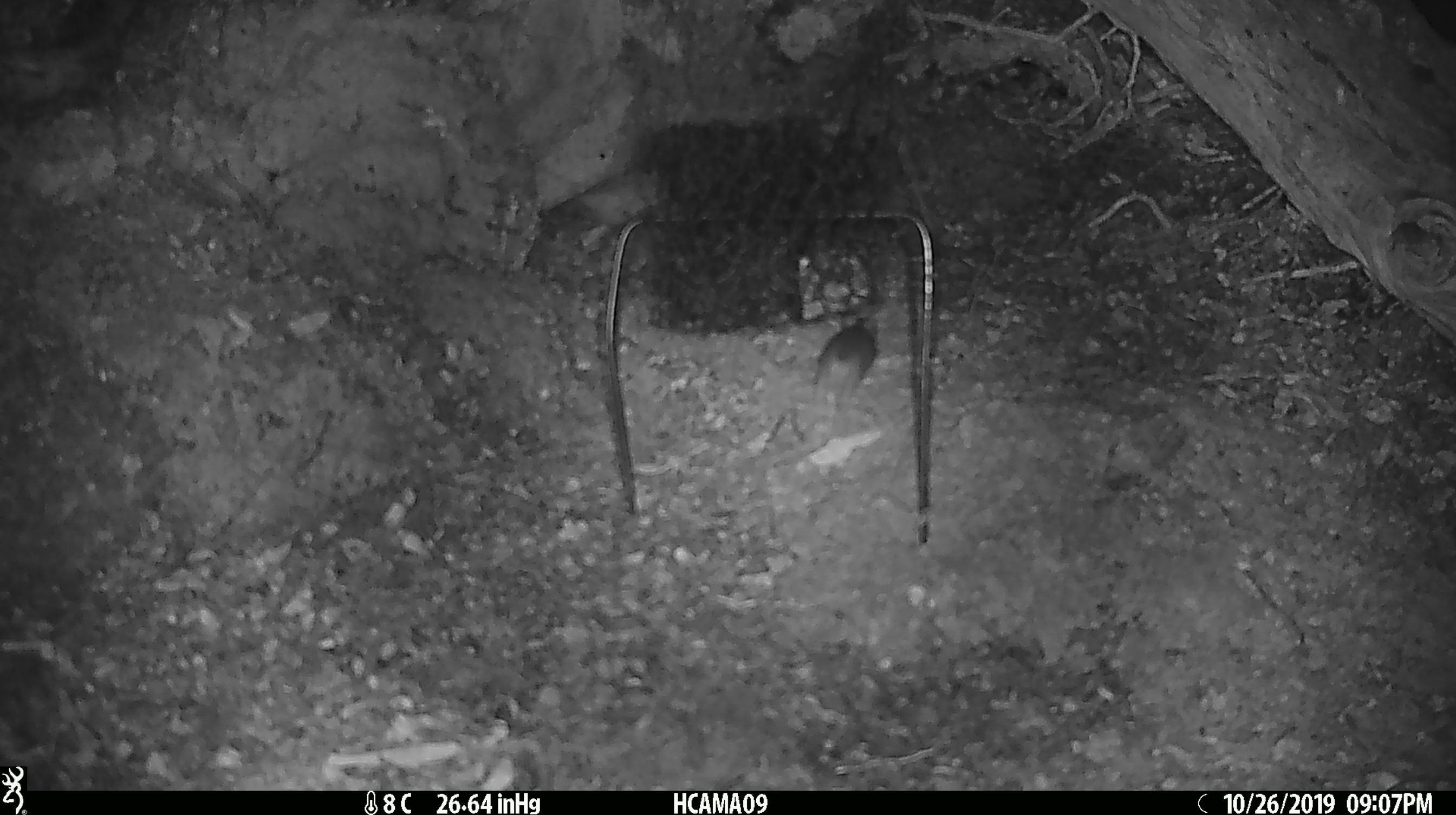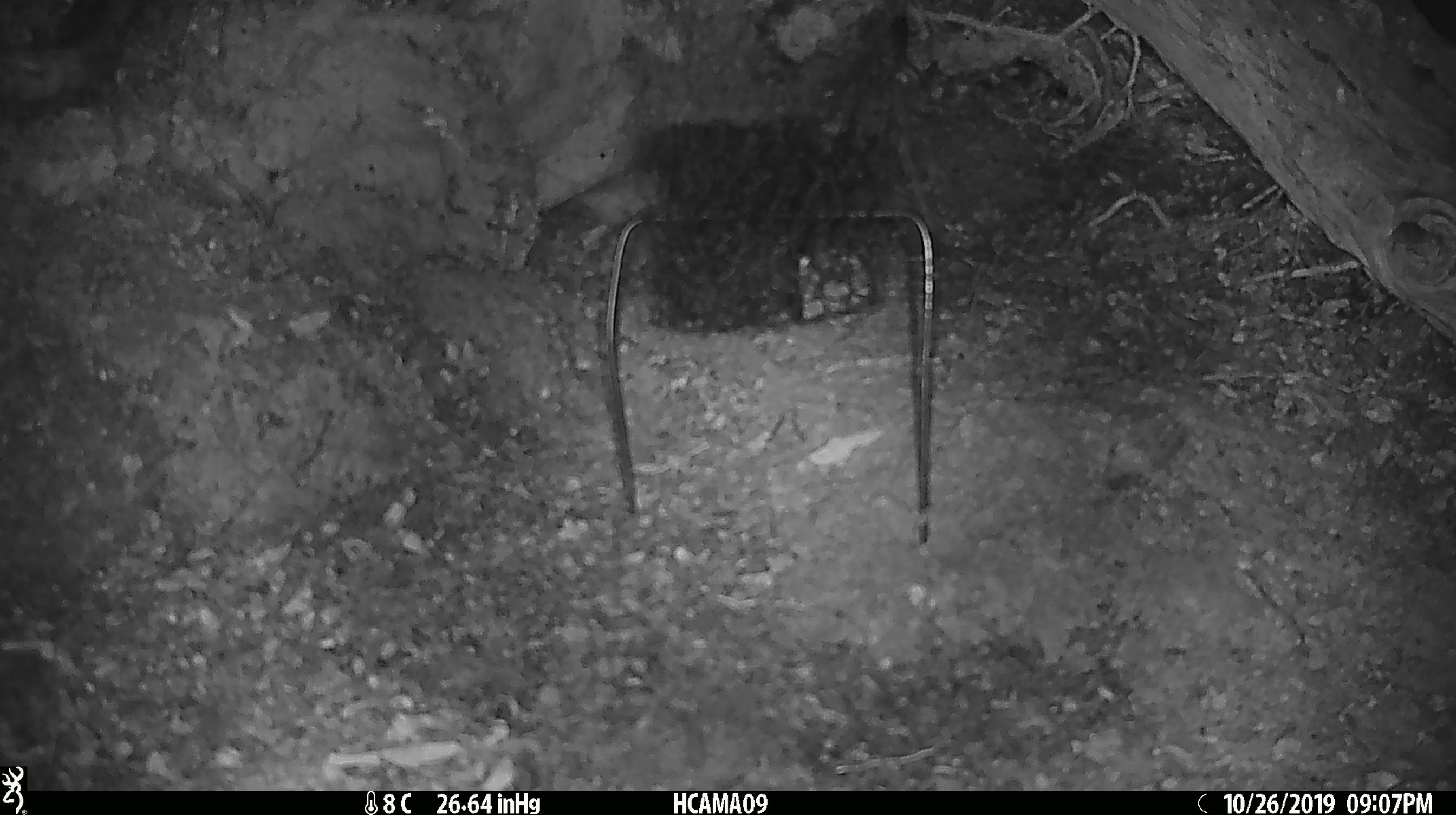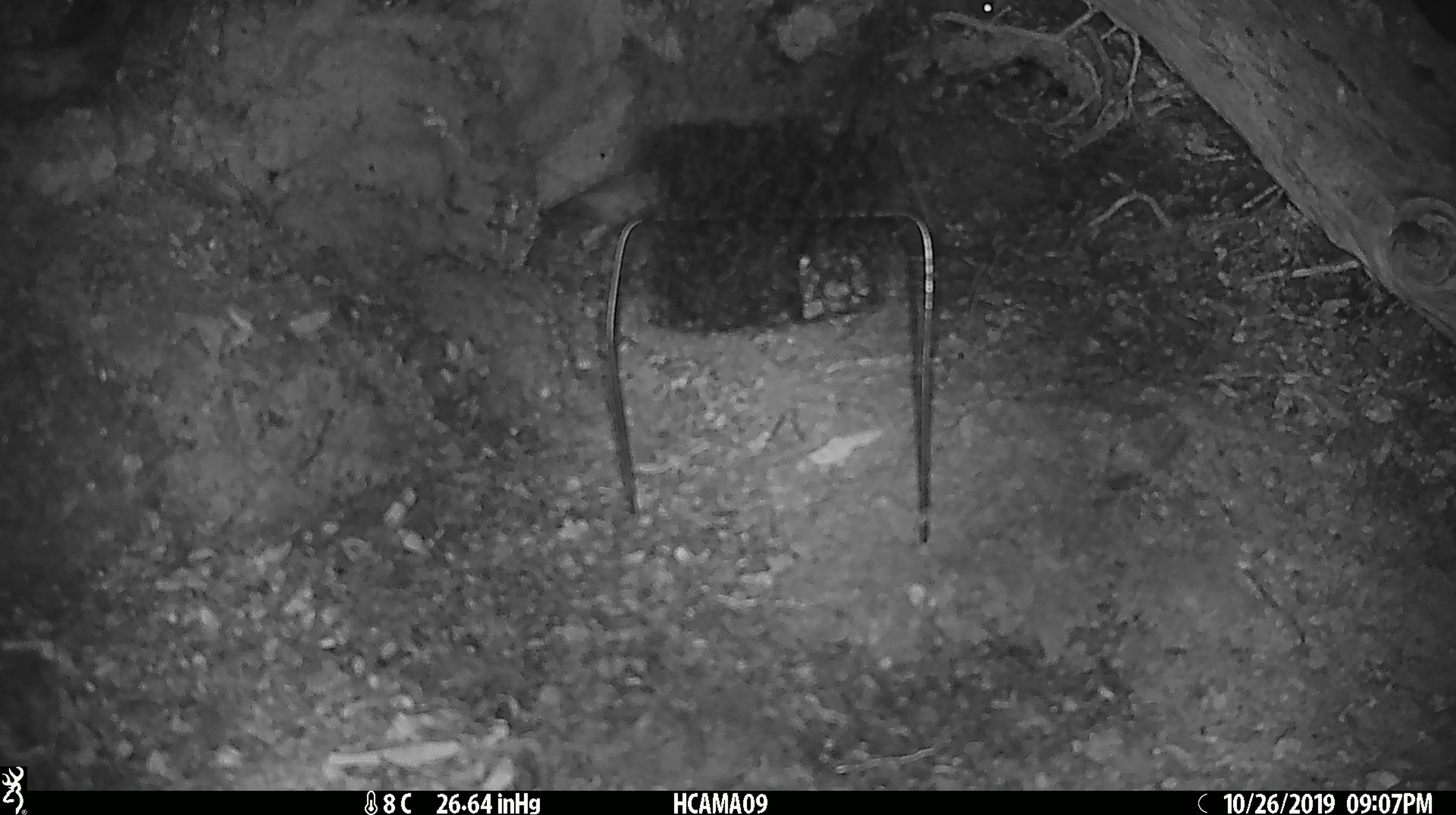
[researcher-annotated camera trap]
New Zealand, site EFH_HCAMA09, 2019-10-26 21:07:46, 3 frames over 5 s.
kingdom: Animalia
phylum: Chordata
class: Mammalia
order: Rodentia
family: Muridae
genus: Mus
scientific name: Mus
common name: mouse